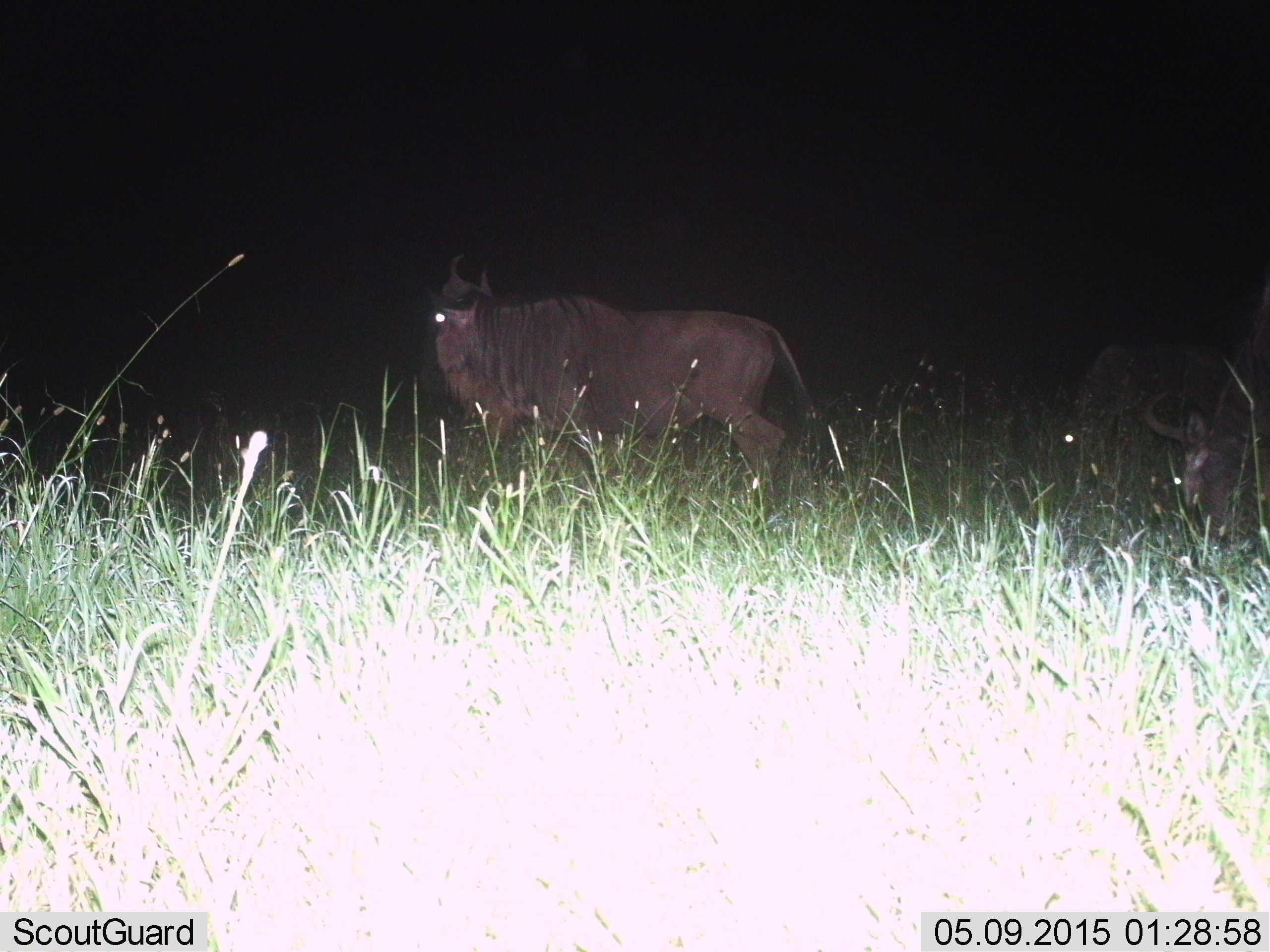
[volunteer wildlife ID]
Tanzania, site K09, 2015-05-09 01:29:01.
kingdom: Animalia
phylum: Chordata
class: Mammalia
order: Artiodactyla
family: Bovidae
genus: Connochaetes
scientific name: Connochaetes taurinus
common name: blue wildebeest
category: wildebeest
Wildebeest (blue wildebeest) (Connochaetes taurinus), count 2. Behavior (volunteer vote fractions): standing 80%, resting 0%, moving 40%, interacting 0%. Young present (vote fraction): 0%. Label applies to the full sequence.